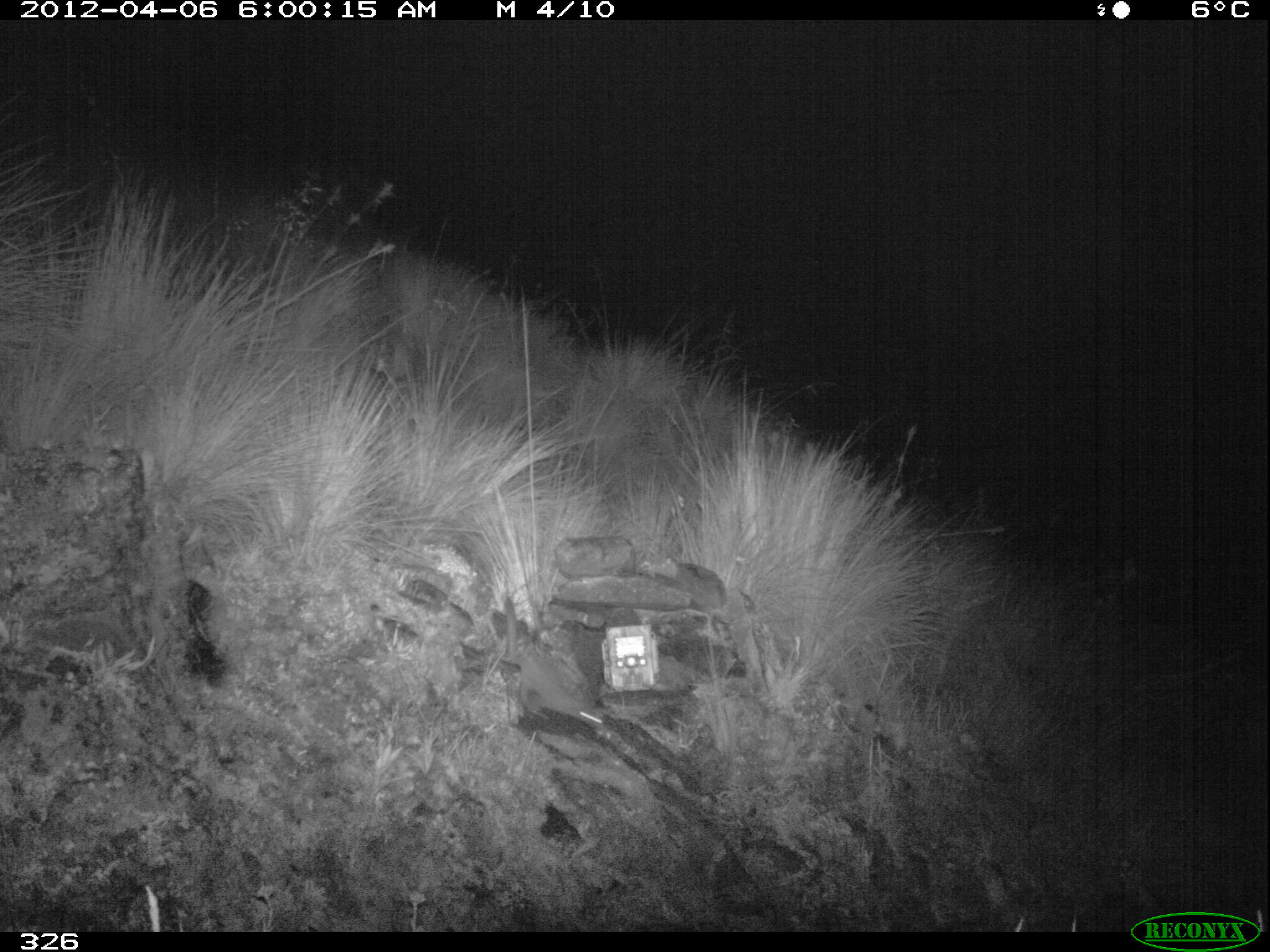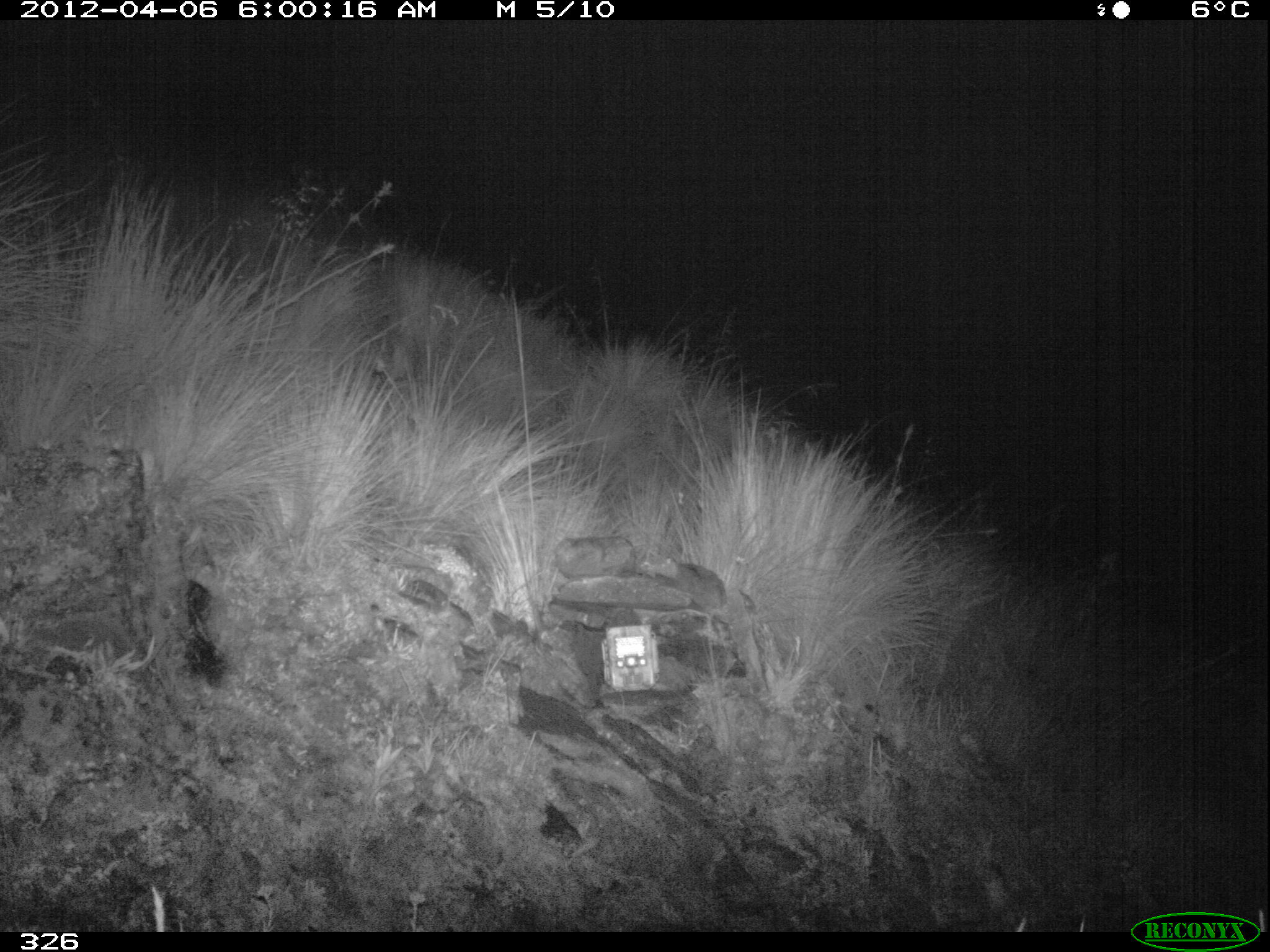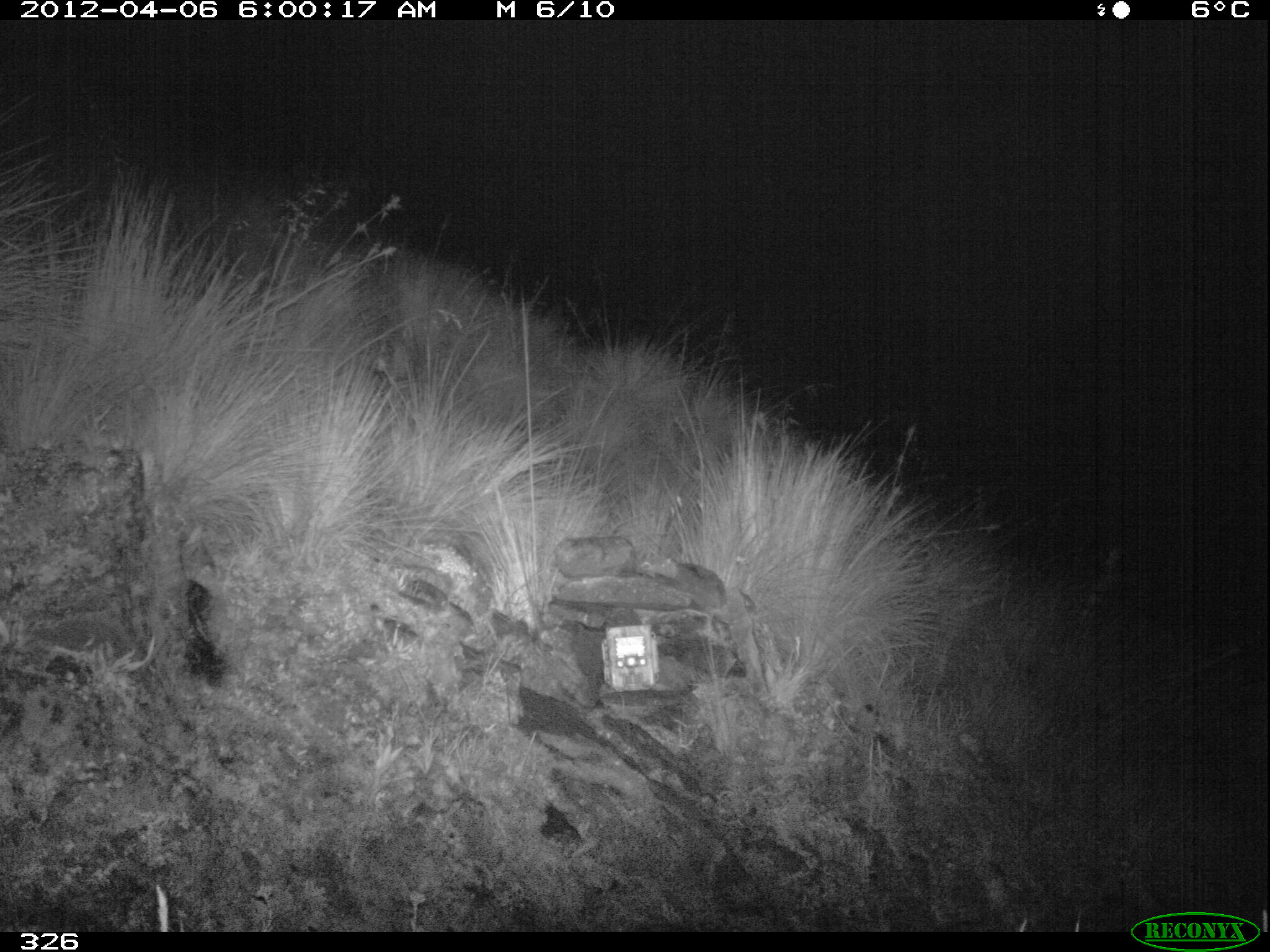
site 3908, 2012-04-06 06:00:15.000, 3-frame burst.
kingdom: Animalia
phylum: Chordata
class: Mammalia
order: Carnivora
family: Mustelidae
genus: Neogale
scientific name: Neogale frenata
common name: long-tailed weasel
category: mustela frenata